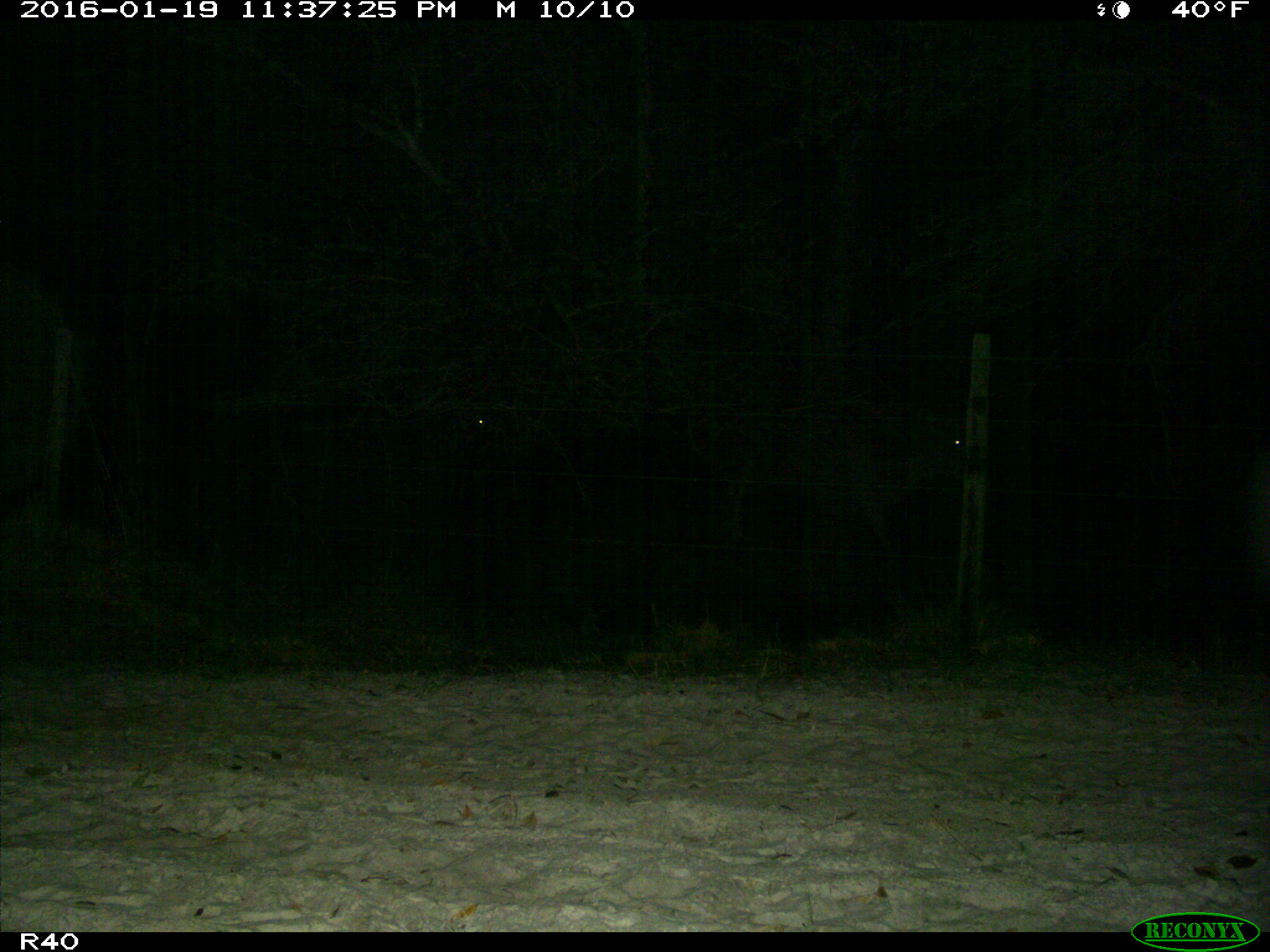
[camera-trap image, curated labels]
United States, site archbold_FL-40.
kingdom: Animalia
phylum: Chordata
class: Mammalia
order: Artiodactyla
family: Bovidae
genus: Bos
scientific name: Bos taurus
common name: domestic cow